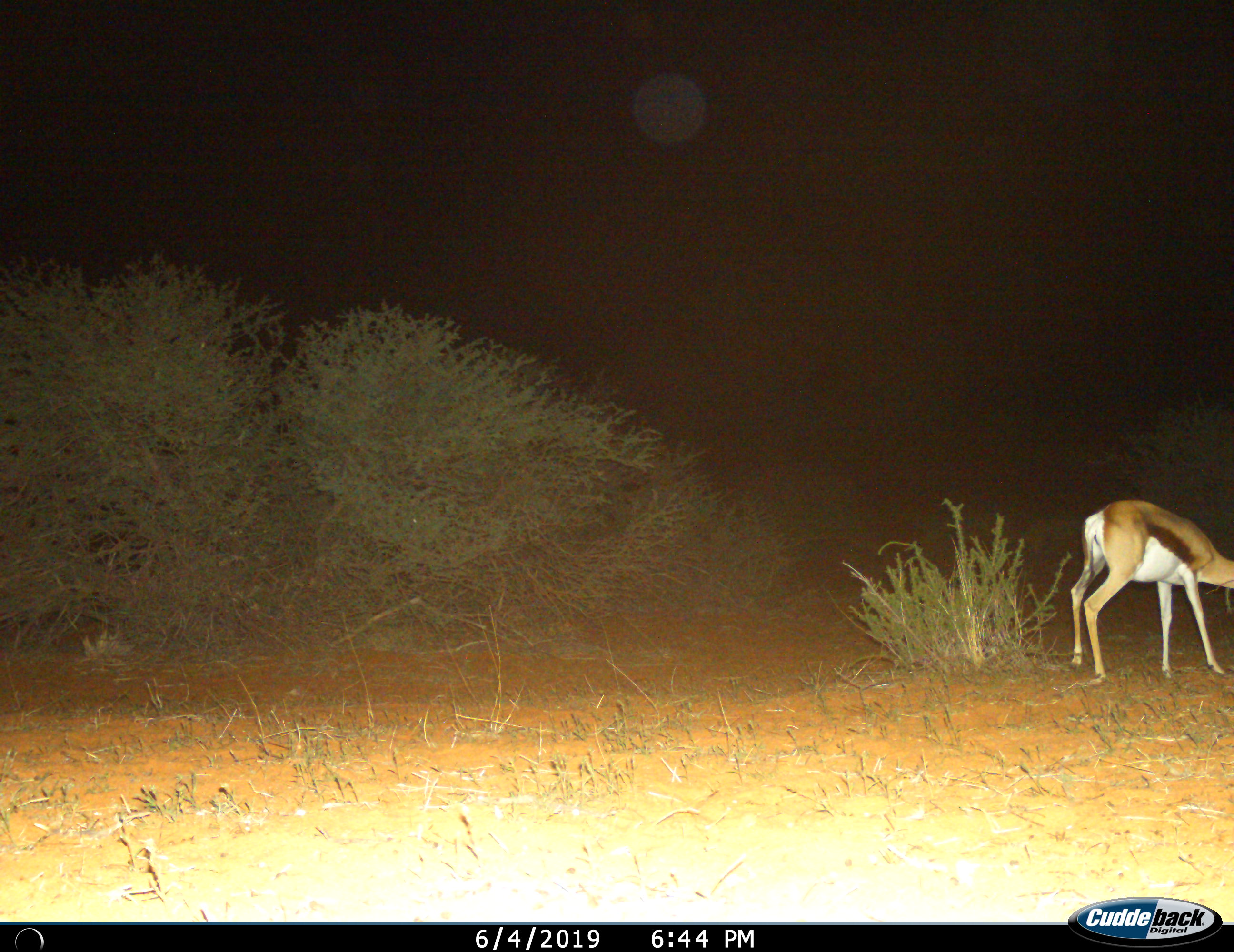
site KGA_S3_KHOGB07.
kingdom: Animalia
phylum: Chordata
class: Mammalia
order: Artiodactyla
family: Bovidae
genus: Antidorcas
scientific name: Antidorcas marsupialis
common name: springbok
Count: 1.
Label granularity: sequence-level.